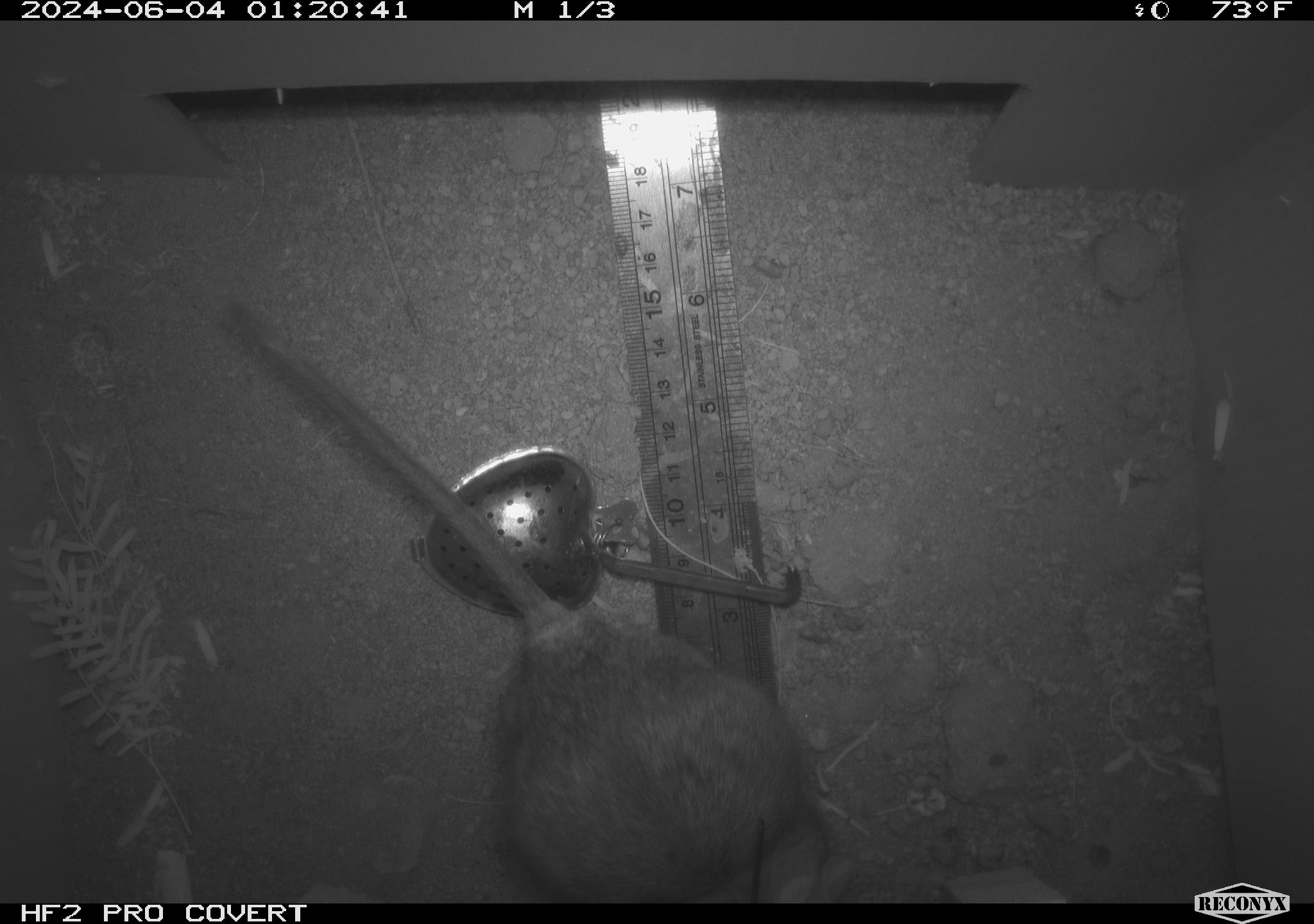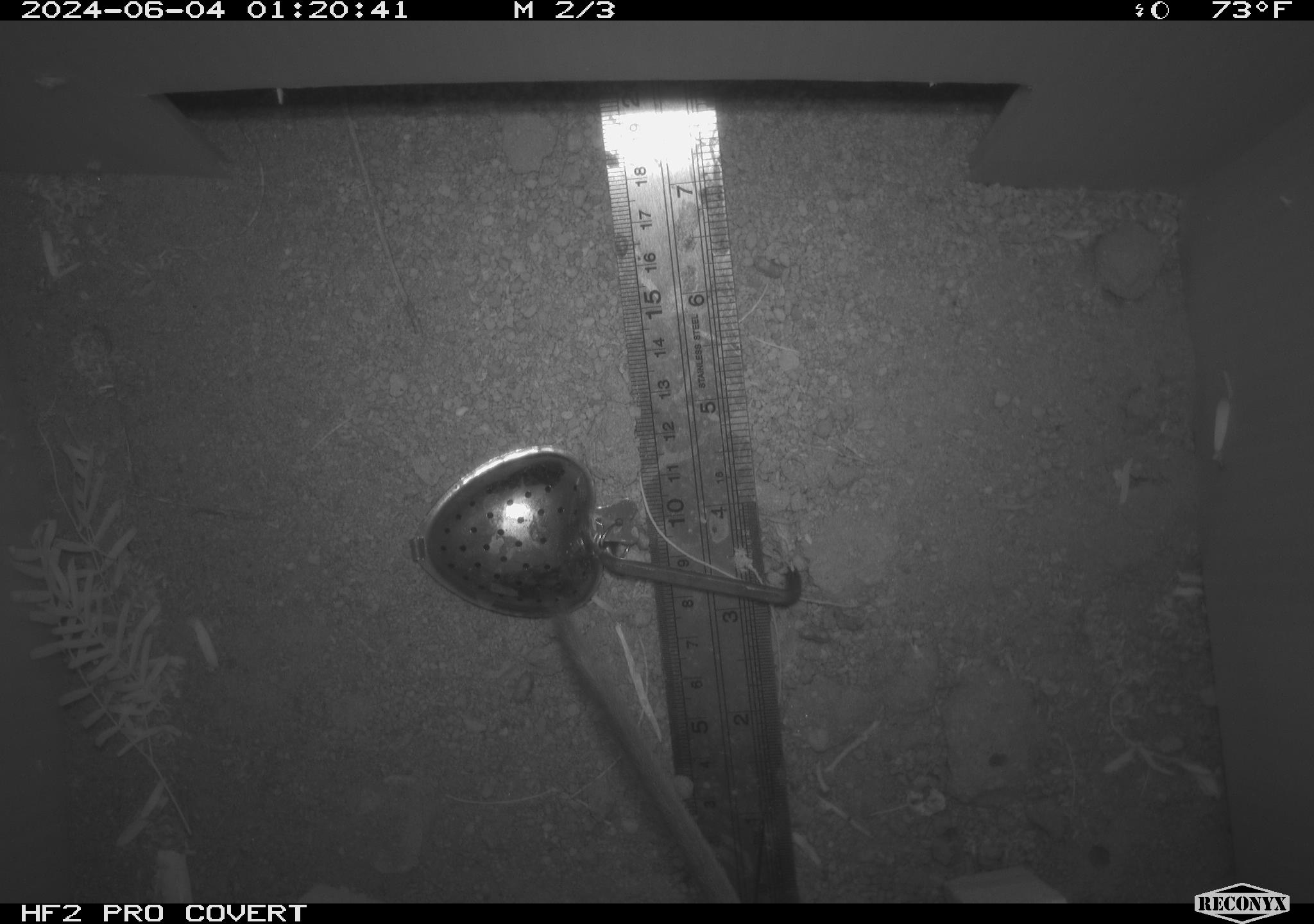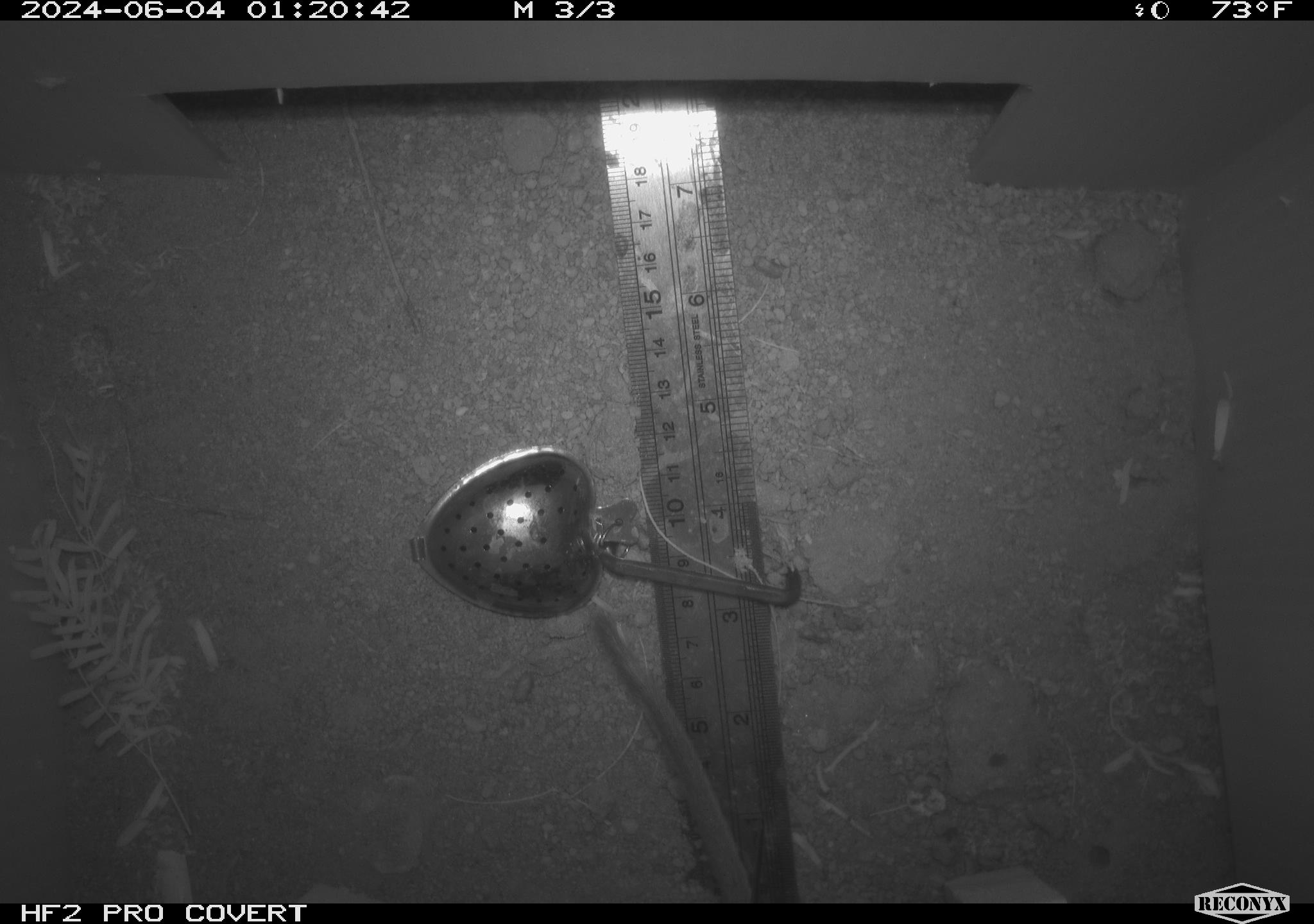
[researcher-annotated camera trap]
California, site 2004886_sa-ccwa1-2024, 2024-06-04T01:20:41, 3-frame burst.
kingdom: Animalia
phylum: Chordata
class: Mammalia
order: Rodentia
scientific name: Rodentia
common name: woodrat or rat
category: woodrat or rat species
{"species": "woodrat or rat species (woodrat or rat) (Rodentia)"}